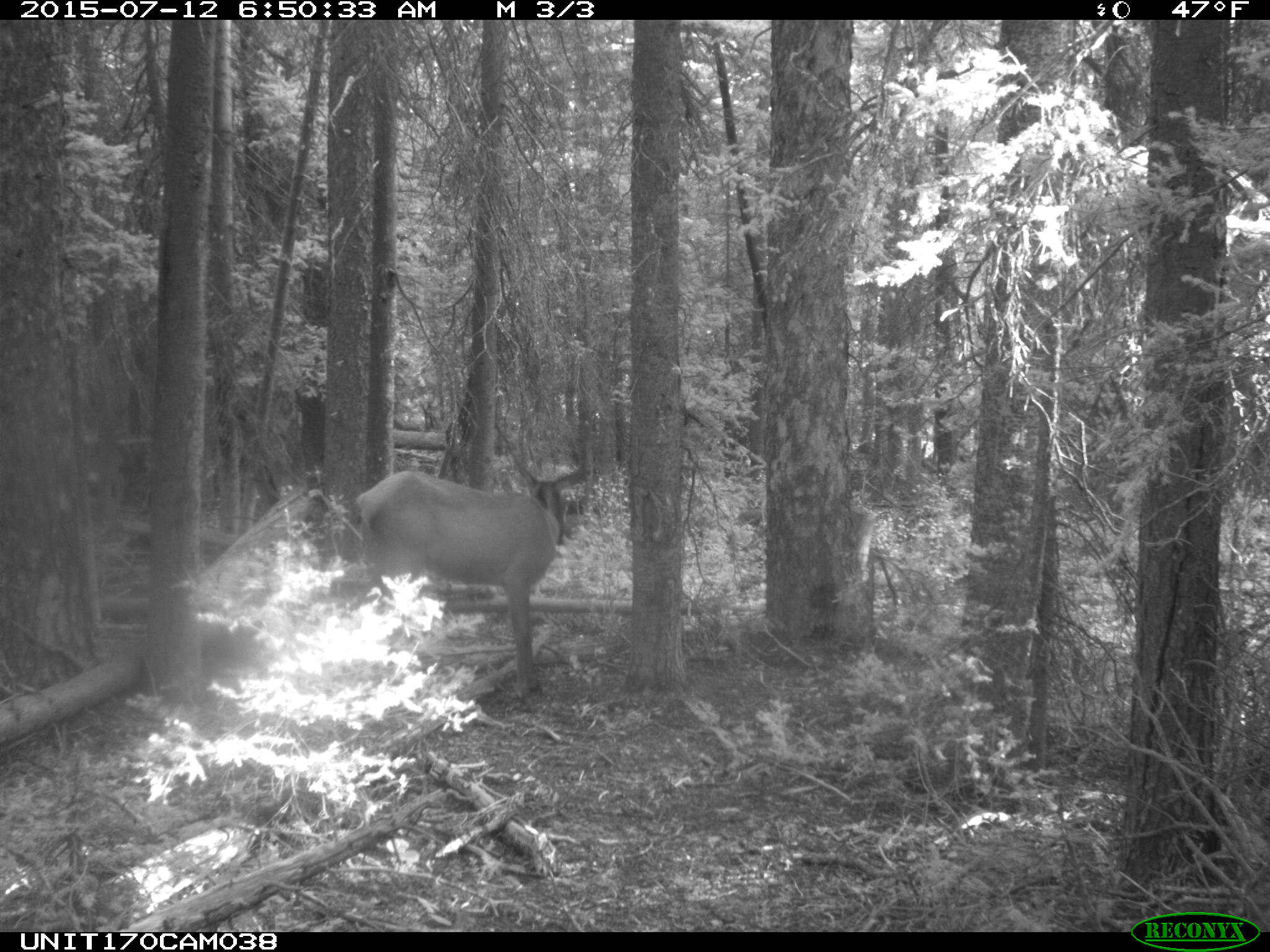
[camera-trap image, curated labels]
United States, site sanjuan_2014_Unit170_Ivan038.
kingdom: Animalia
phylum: Chordata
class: Mammalia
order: Artiodactyla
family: Cervidae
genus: Cervus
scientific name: Cervus elaphus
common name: red deer